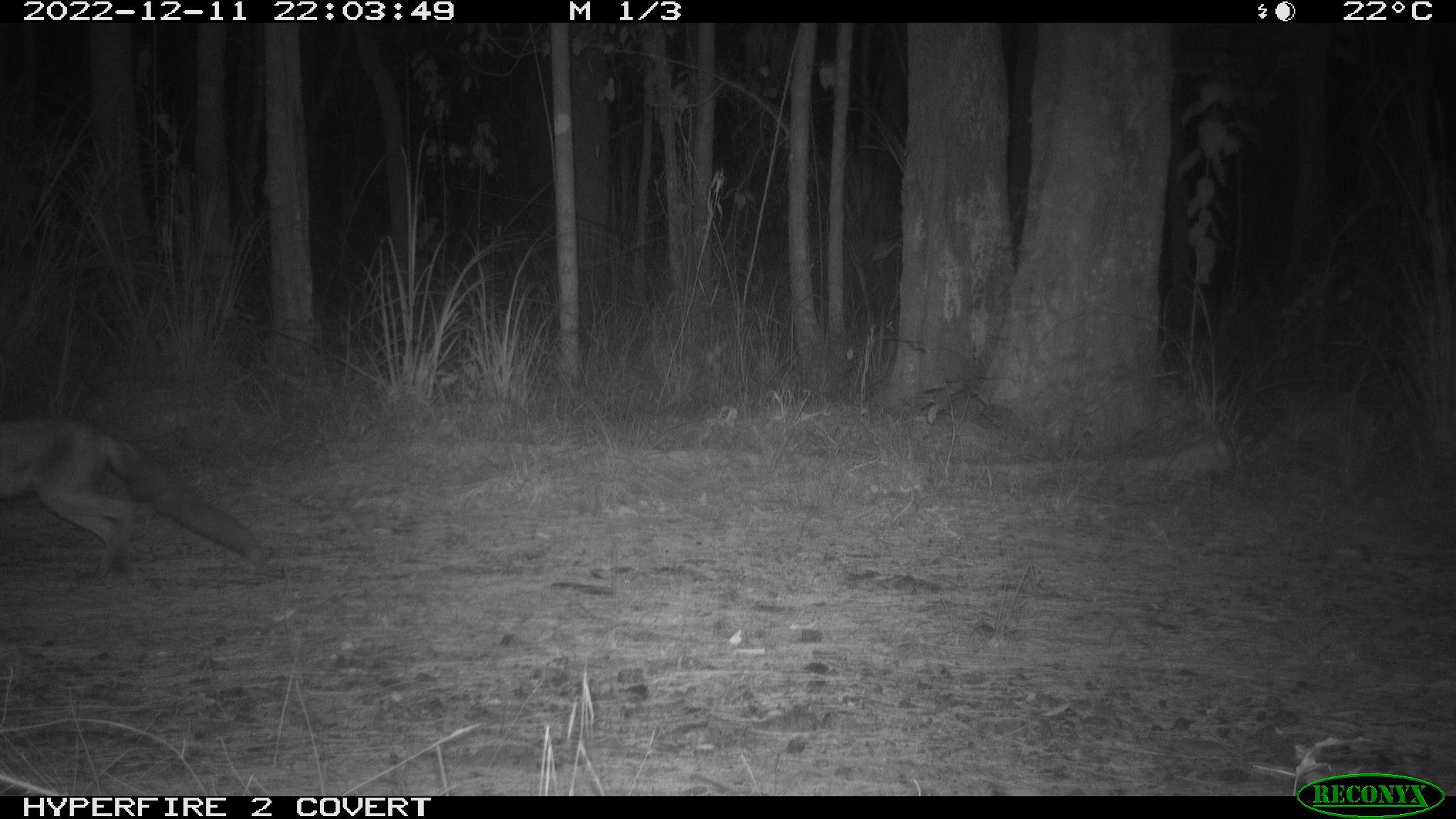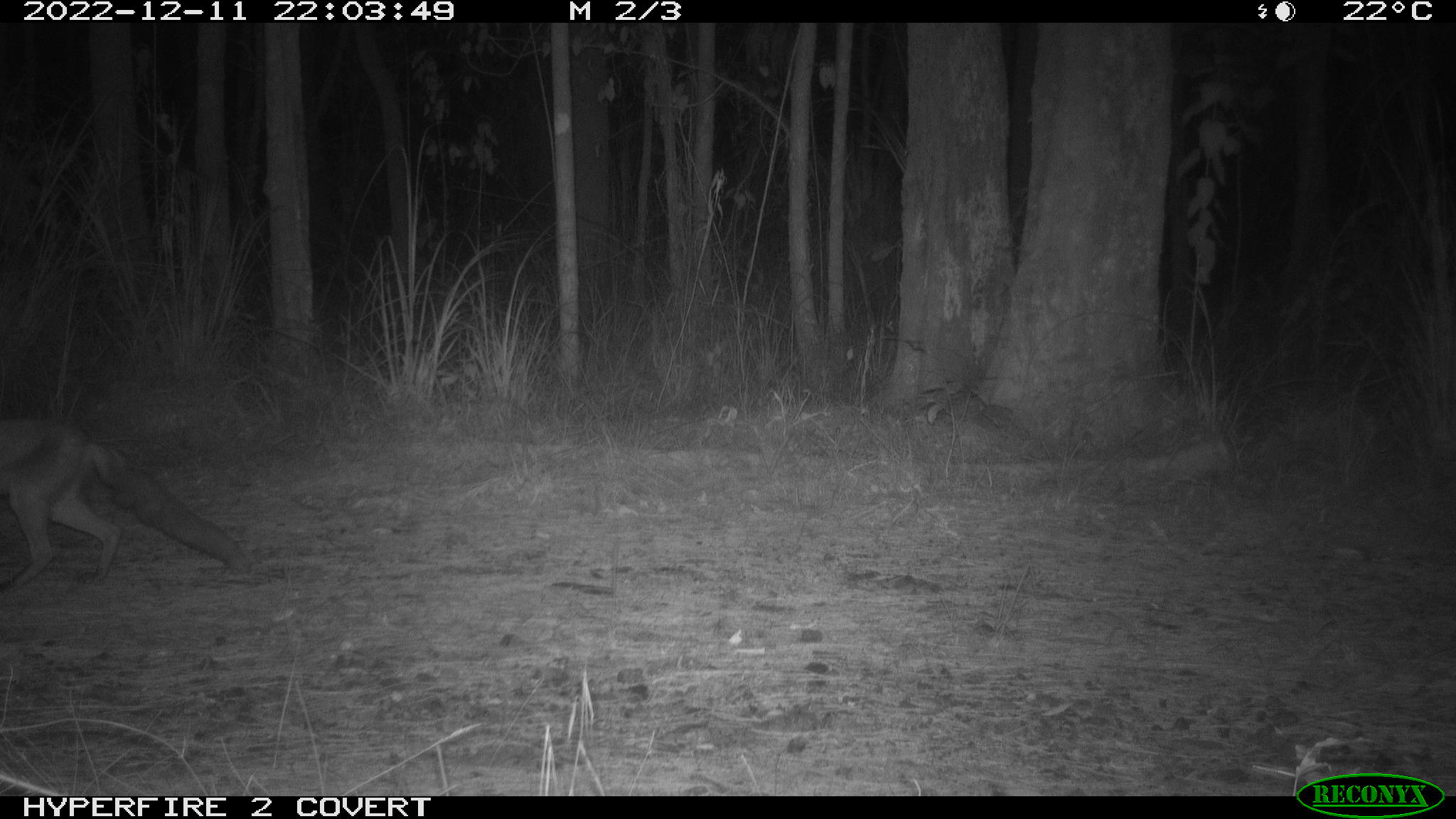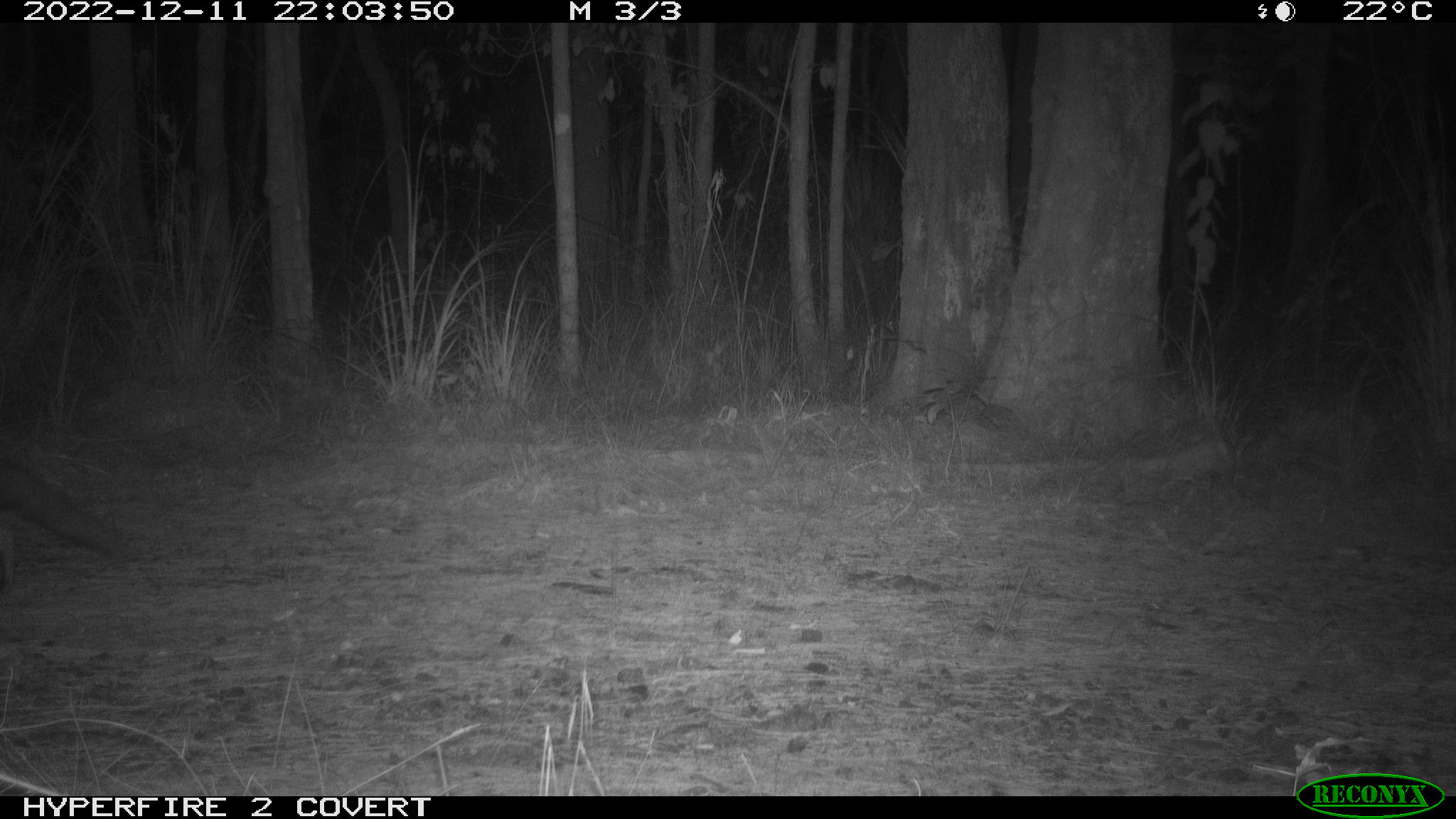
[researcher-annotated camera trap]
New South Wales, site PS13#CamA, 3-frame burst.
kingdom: Animalia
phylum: Chordata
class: Mammalia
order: Carnivora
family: Canidae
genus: Vulpes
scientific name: Vulpes vulpes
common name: red fox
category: fox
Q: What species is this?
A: Fox (red fox) (Vulpes vulpes).